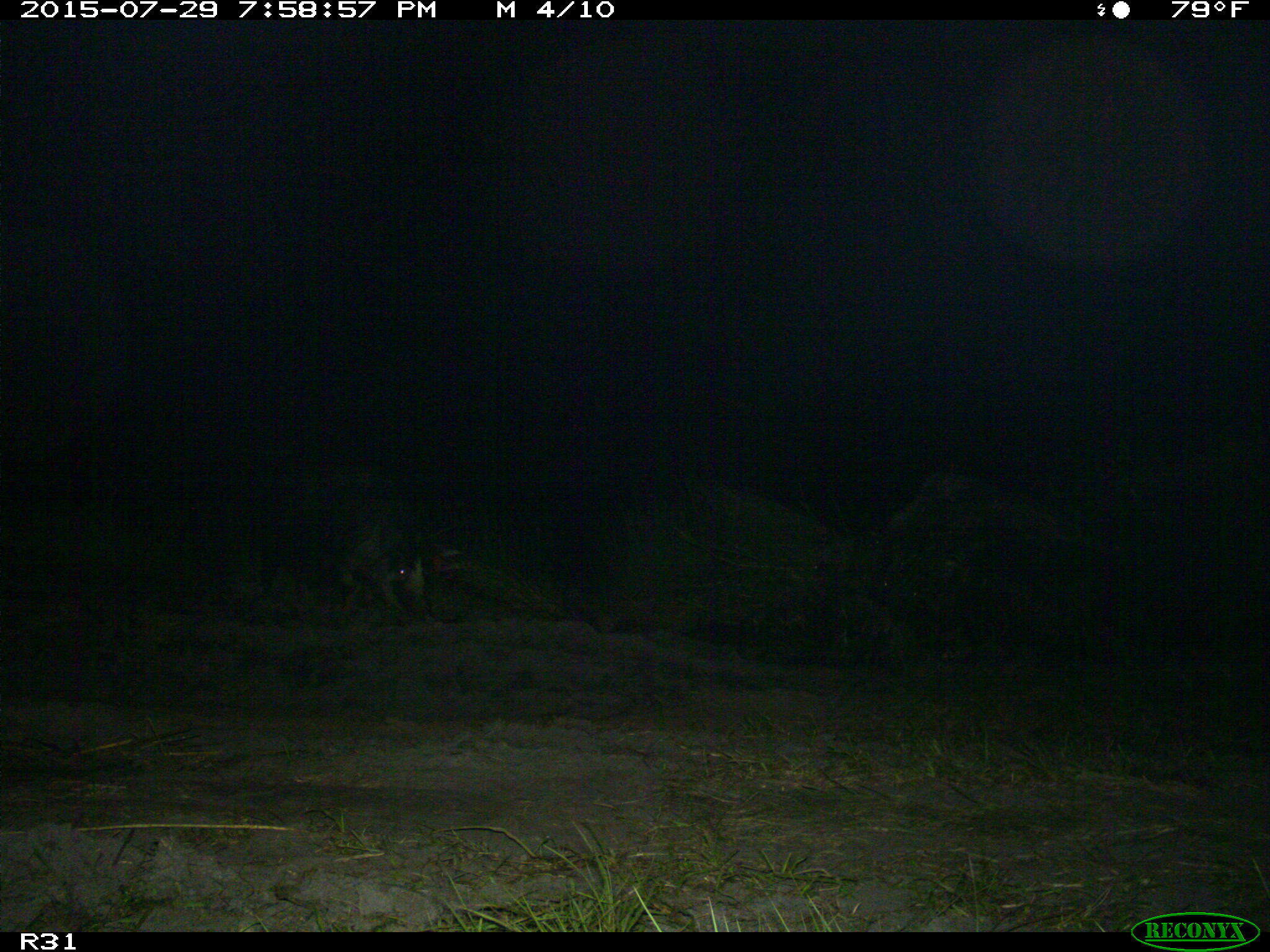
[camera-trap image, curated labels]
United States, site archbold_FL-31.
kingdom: Animalia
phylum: Chordata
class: Mammalia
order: Artiodactyla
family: Suidae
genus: Sus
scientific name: Sus scrofa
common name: wild boar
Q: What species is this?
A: Sus scrofa (wild boar).